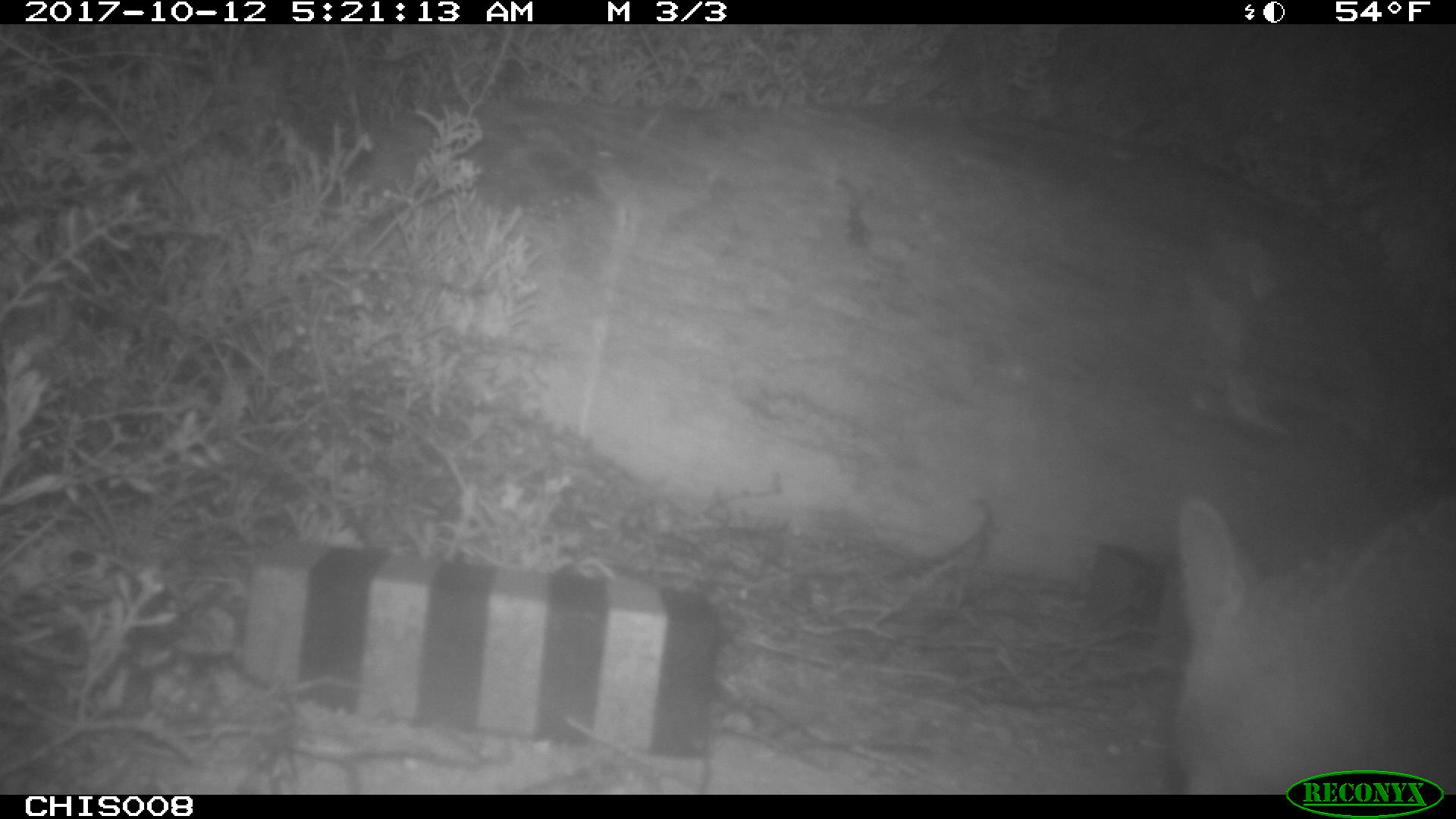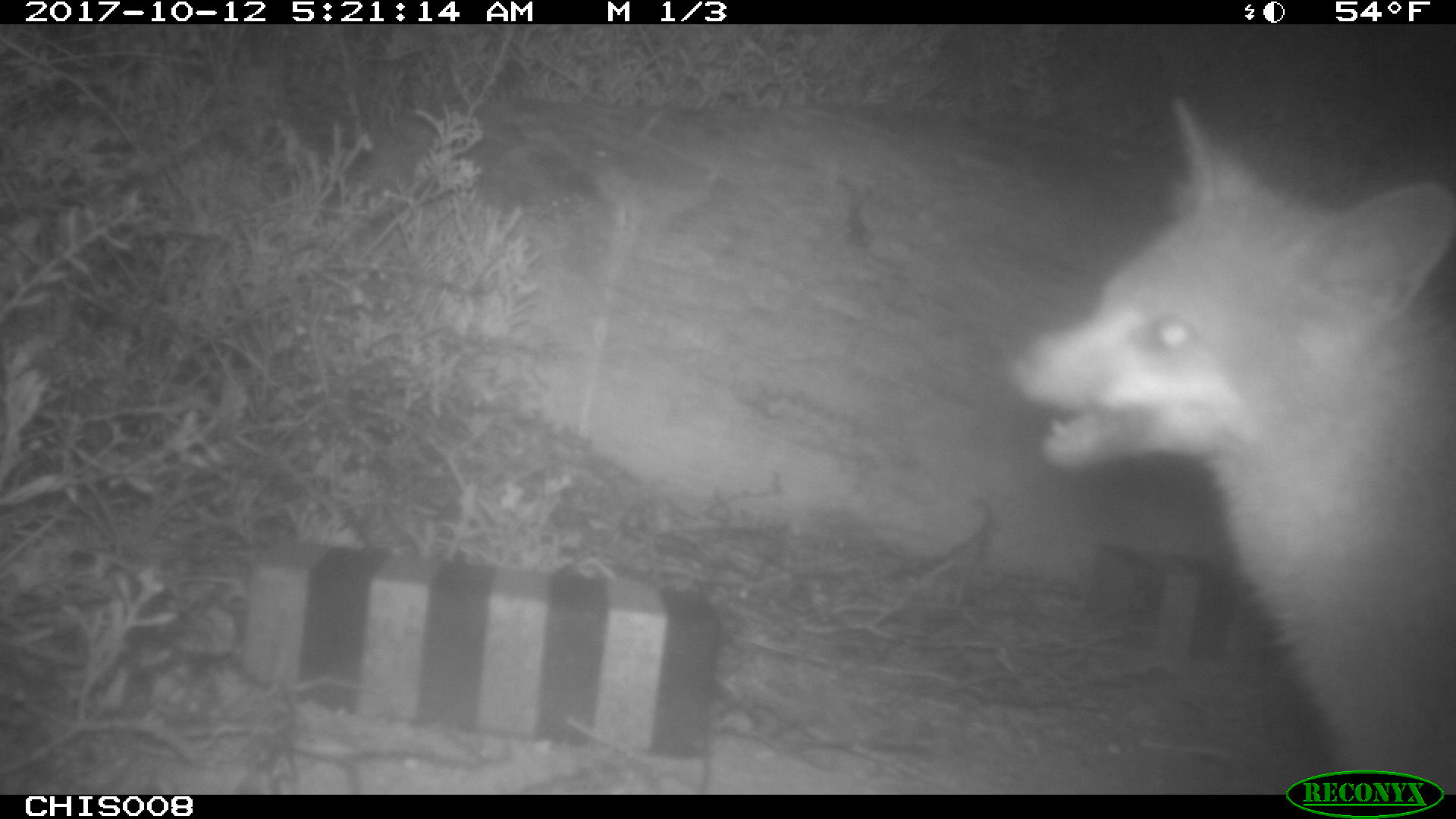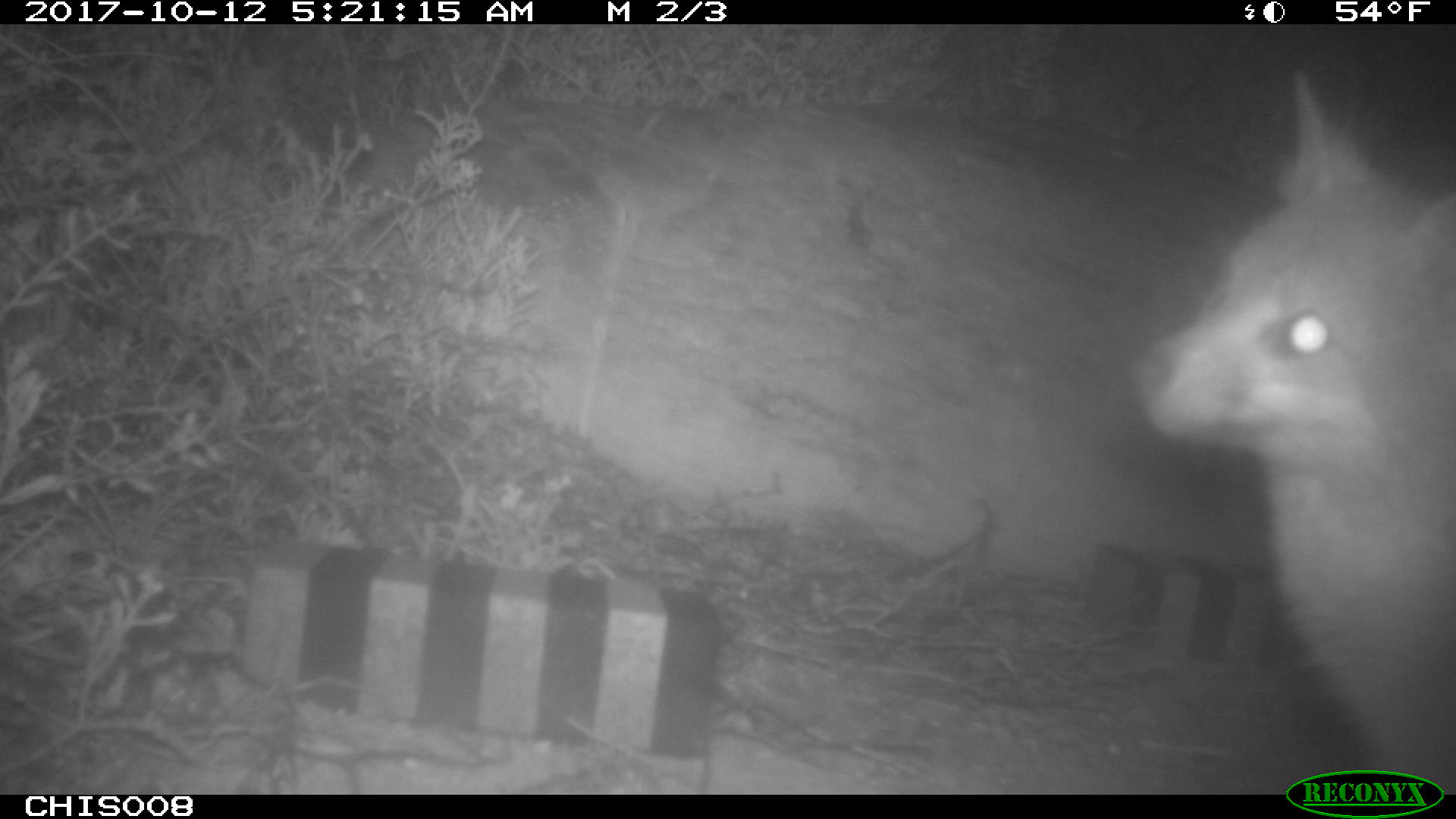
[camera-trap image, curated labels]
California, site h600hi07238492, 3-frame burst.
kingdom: Animalia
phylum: Chordata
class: Mammalia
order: Carnivora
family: Canidae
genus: Urocyon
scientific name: Urocyon littoralis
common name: island fox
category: fox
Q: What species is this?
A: Fox (island fox) (Urocyon littoralis).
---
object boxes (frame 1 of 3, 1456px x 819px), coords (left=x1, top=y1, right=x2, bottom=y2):
fox: (left=1166, top=494, right=1455, bottom=794)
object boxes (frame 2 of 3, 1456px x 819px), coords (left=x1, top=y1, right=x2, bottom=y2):
fox: (left=1014, top=99, right=1455, bottom=795)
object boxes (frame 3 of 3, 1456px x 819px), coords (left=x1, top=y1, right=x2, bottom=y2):
fox: (left=1139, top=67, right=1455, bottom=795)